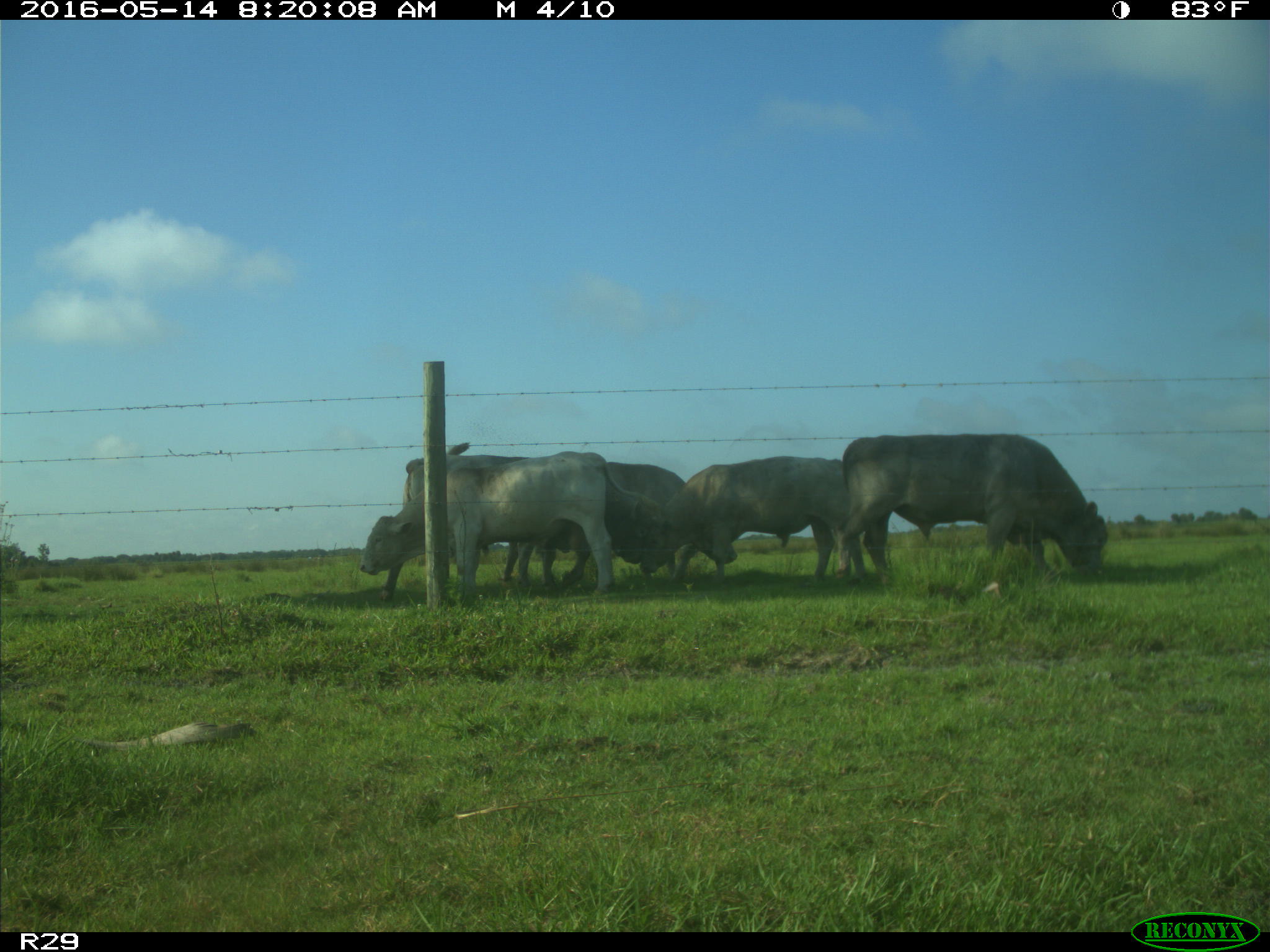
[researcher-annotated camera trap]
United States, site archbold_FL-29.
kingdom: Animalia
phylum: Chordata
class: Mammalia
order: Artiodactyla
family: Bovidae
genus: Bos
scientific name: Bos taurus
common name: domestic cow